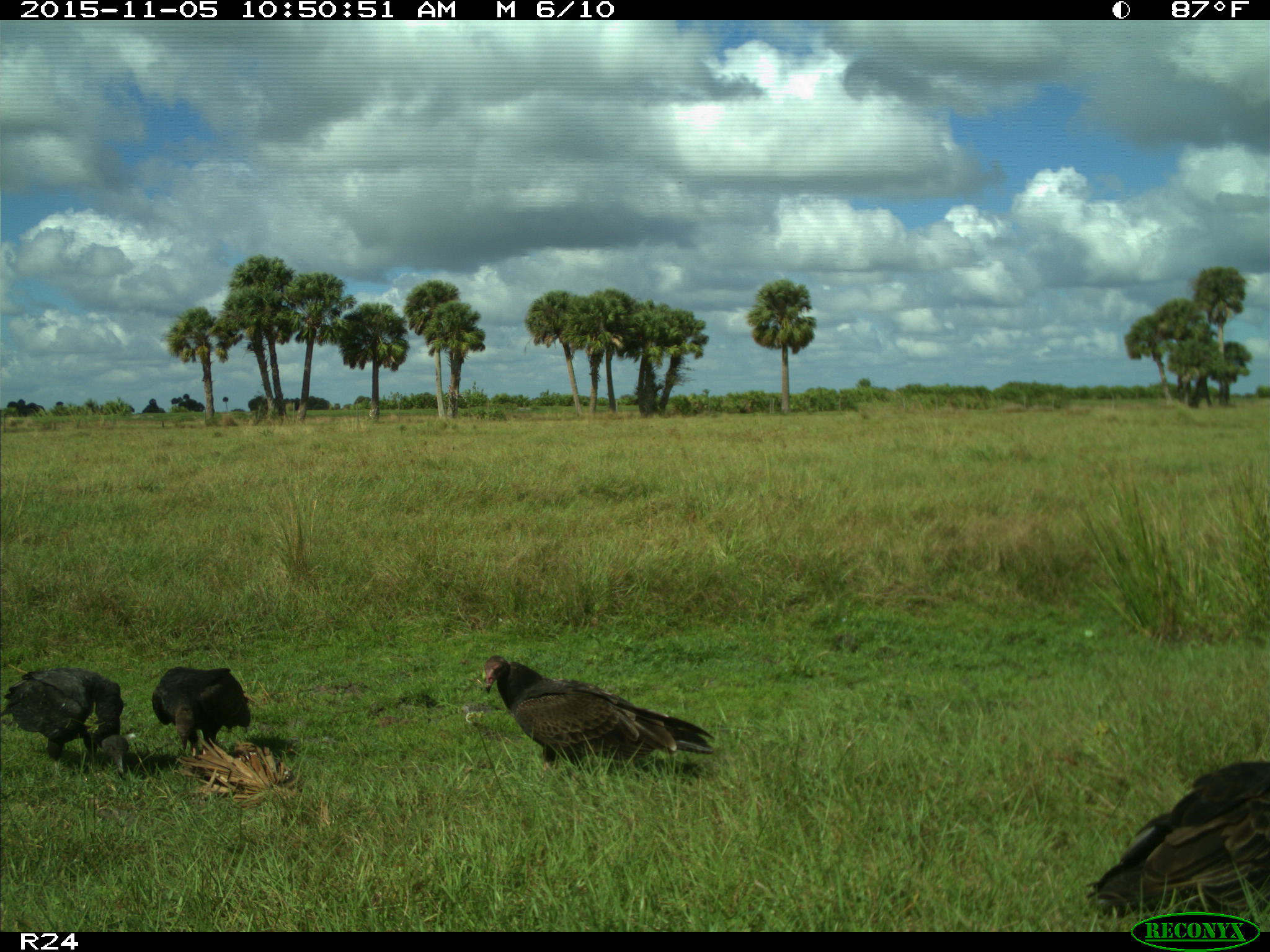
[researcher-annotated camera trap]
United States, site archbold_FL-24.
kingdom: Animalia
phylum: Chordata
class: Aves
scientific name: Aves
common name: birds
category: unidentified bird